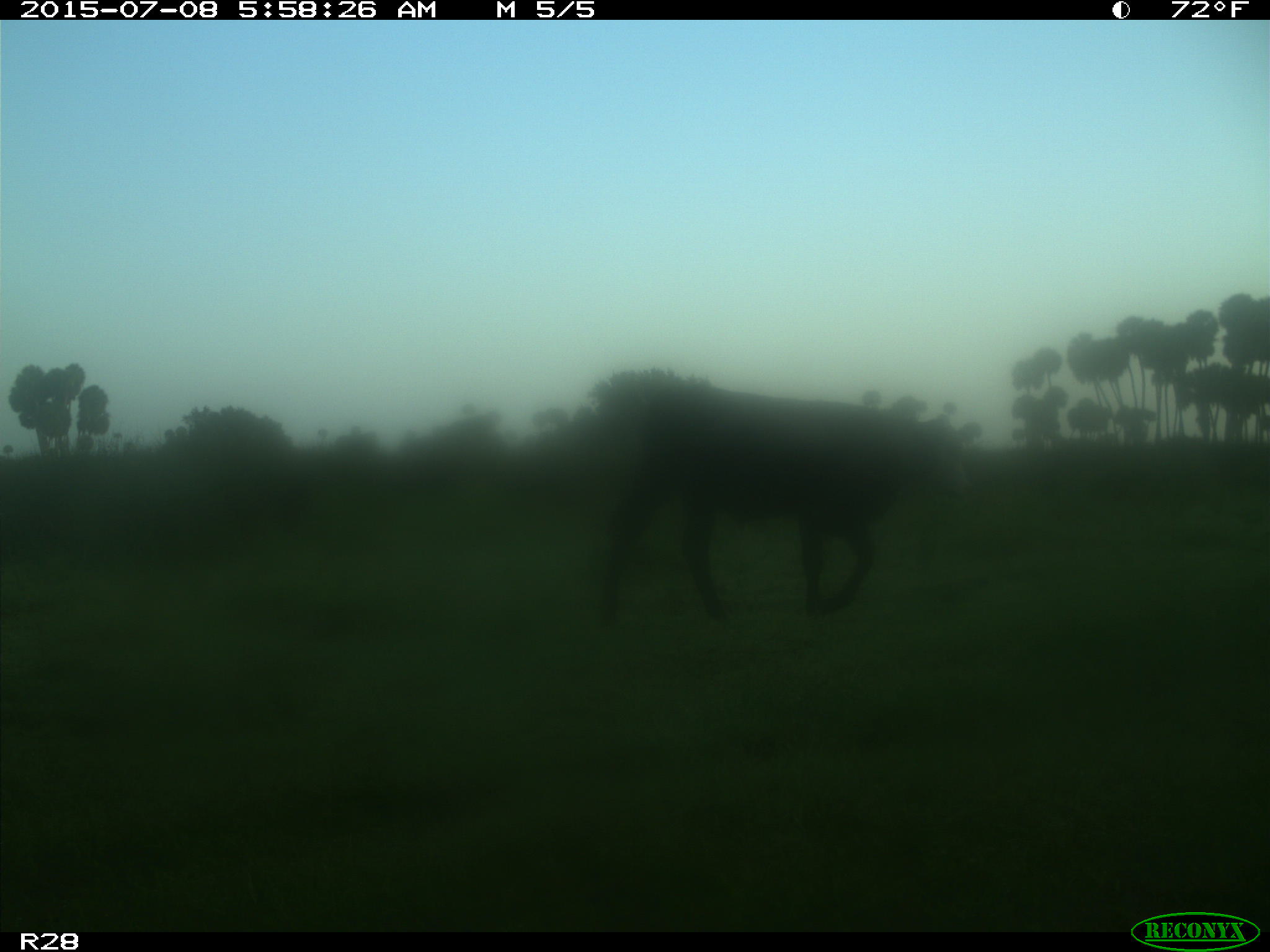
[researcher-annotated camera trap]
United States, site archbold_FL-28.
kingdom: Animalia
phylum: Chordata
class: Mammalia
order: Artiodactyla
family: Bovidae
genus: Bos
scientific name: Bos taurus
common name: domestic cow